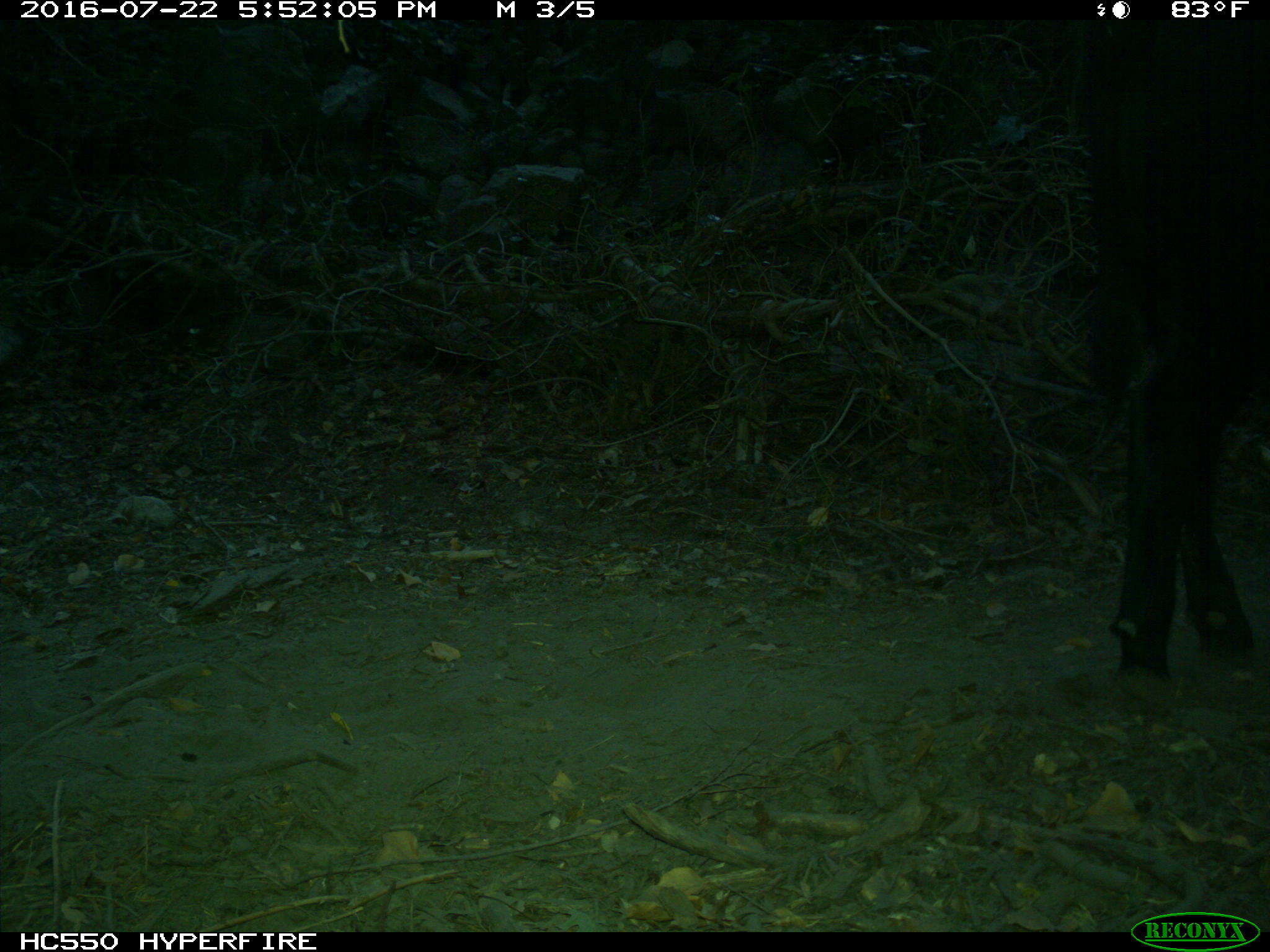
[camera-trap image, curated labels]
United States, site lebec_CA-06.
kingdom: Animalia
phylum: Chordata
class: Mammalia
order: Artiodactyla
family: Bovidae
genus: Bos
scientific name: Bos taurus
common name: domestic cow